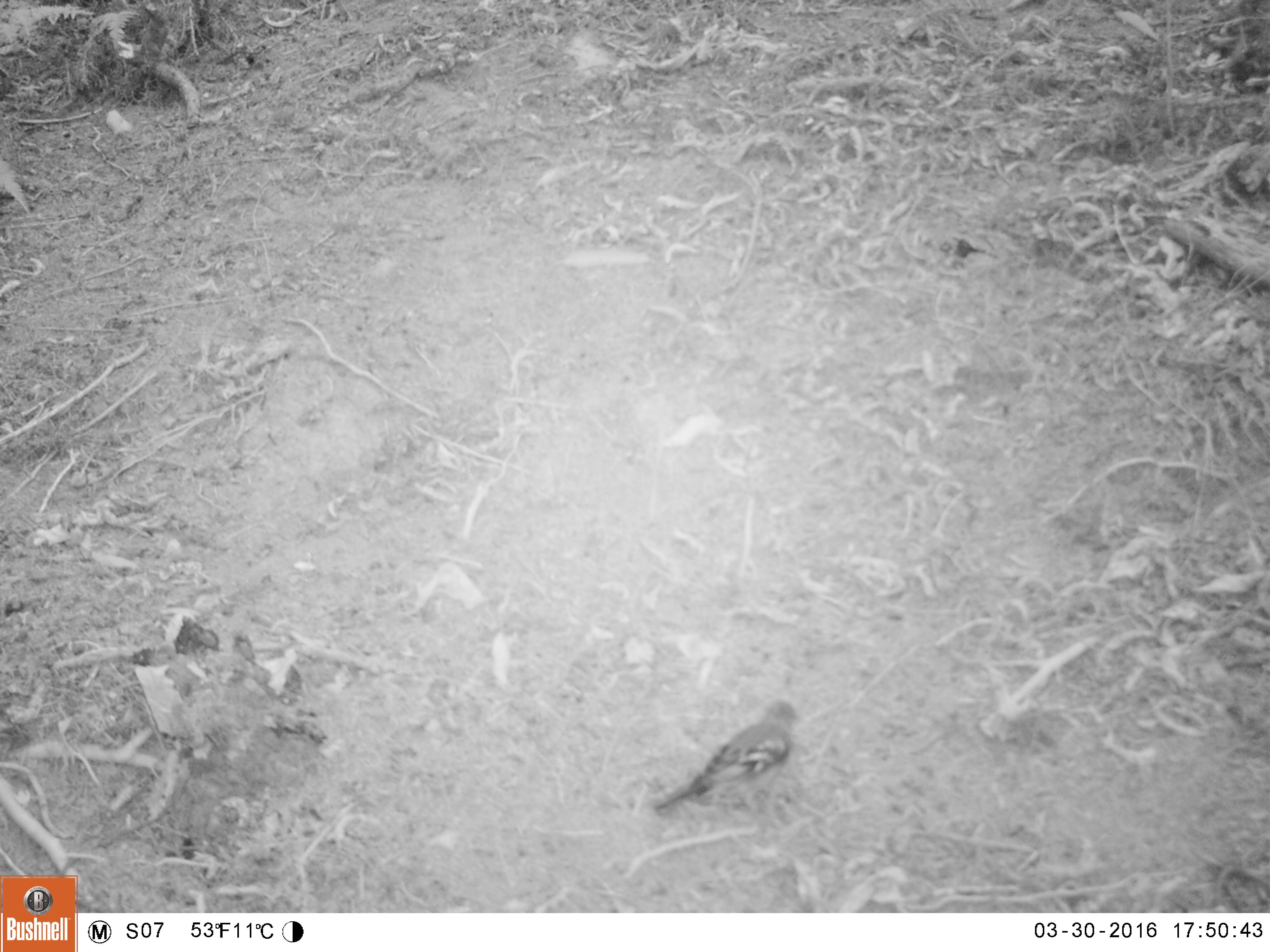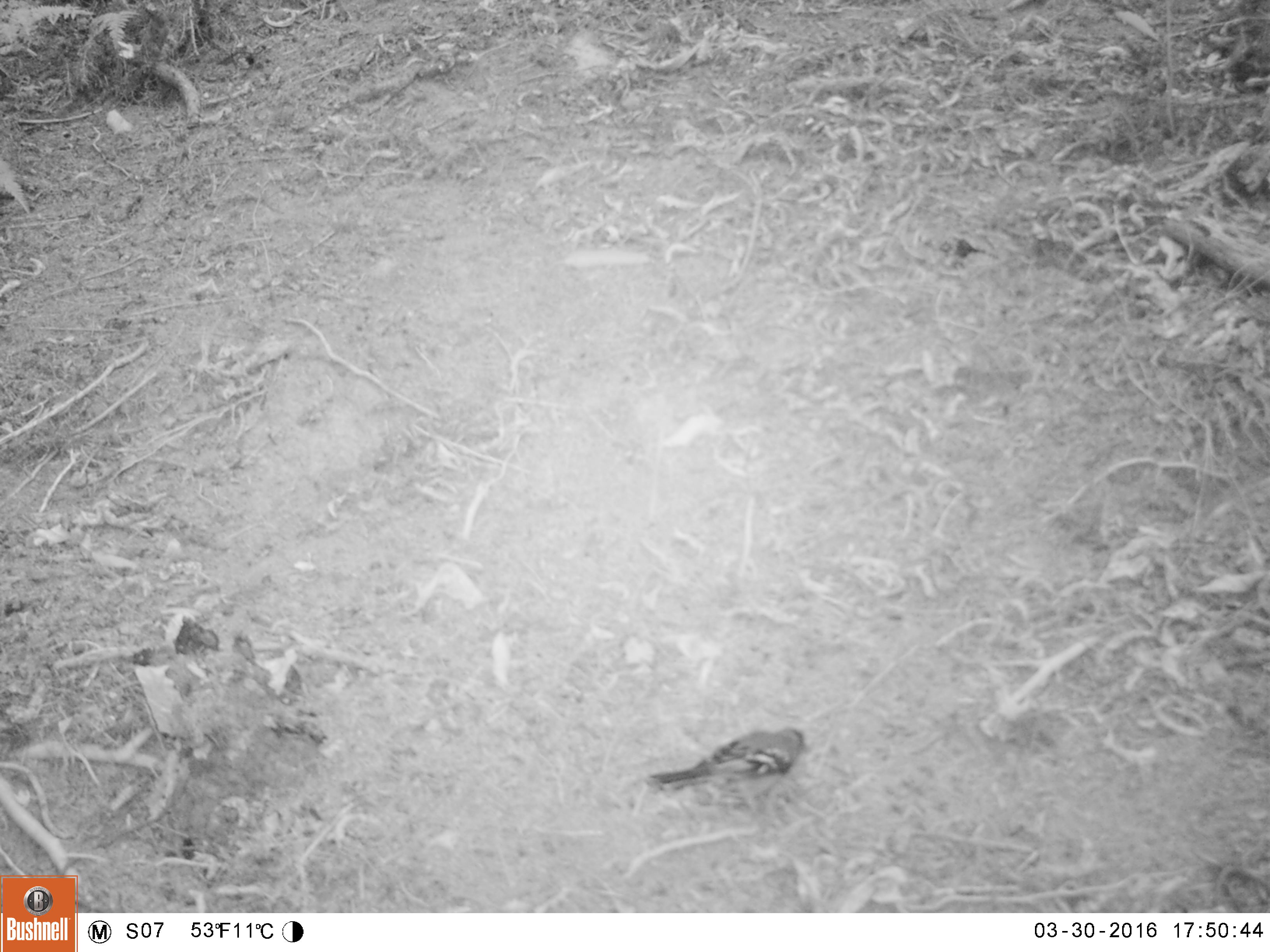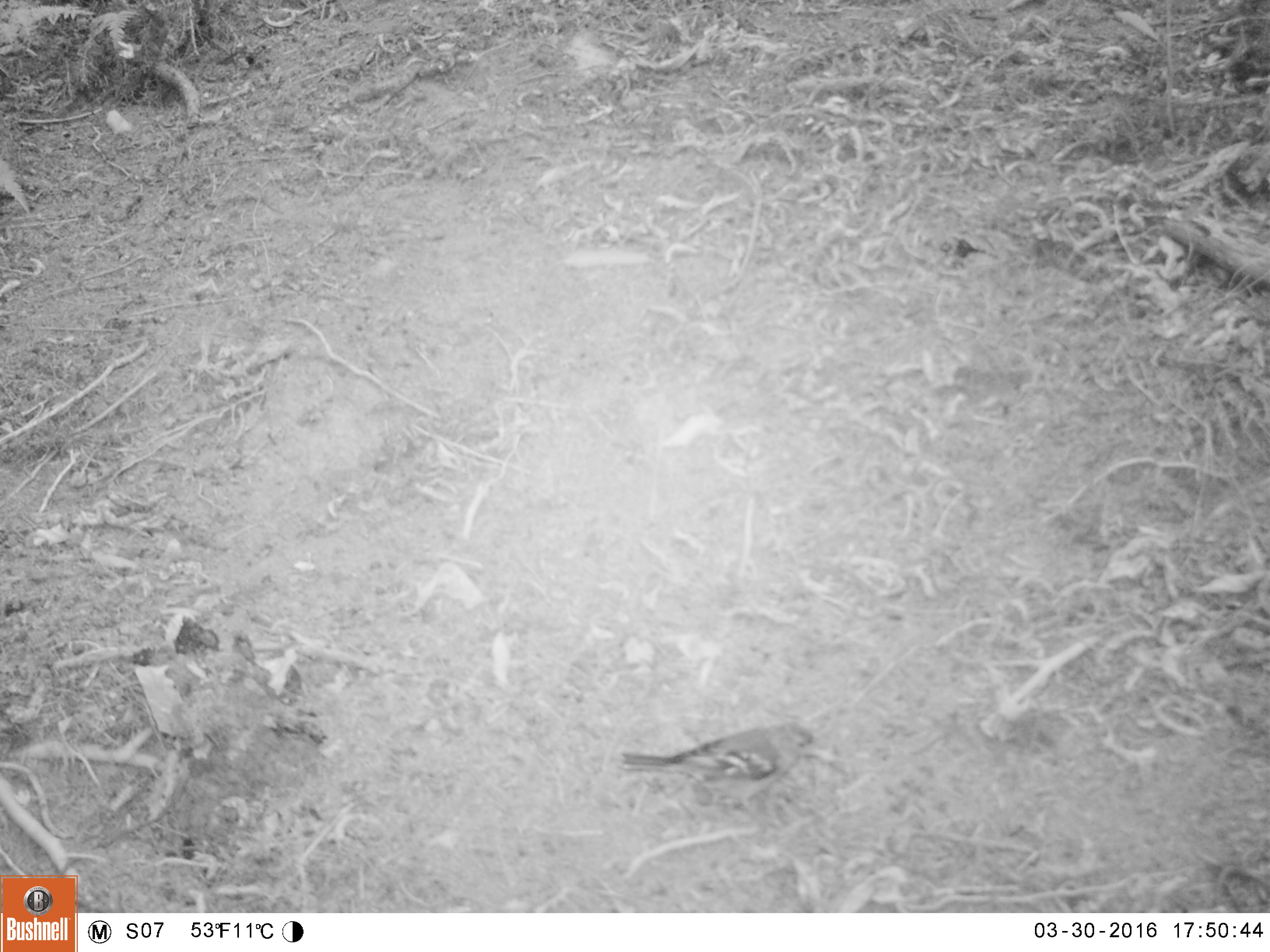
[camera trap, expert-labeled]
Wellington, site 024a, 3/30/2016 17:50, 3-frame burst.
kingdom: Animalia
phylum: Chordata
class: Aves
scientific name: Aves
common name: bird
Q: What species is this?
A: Bird (Aves).